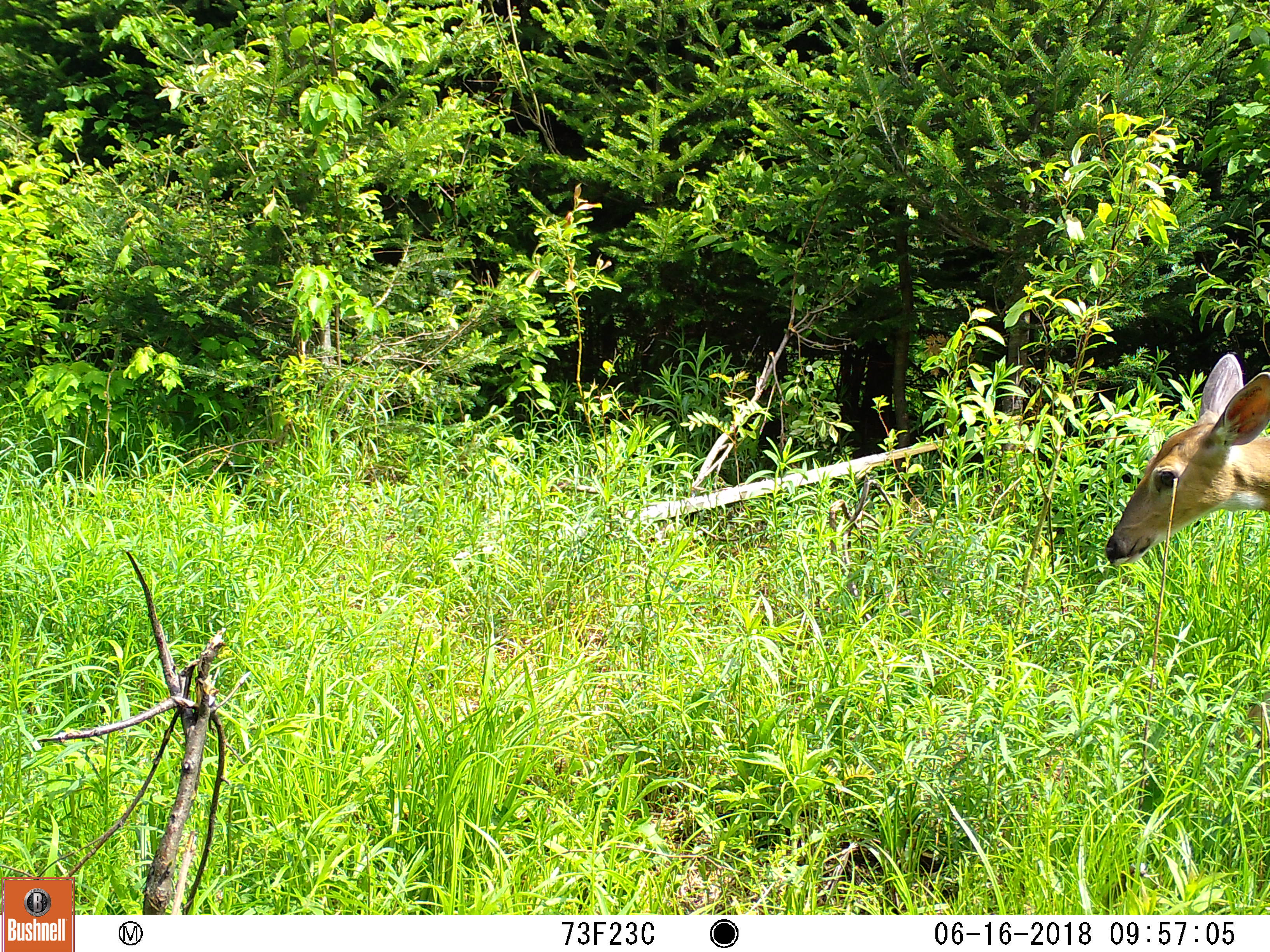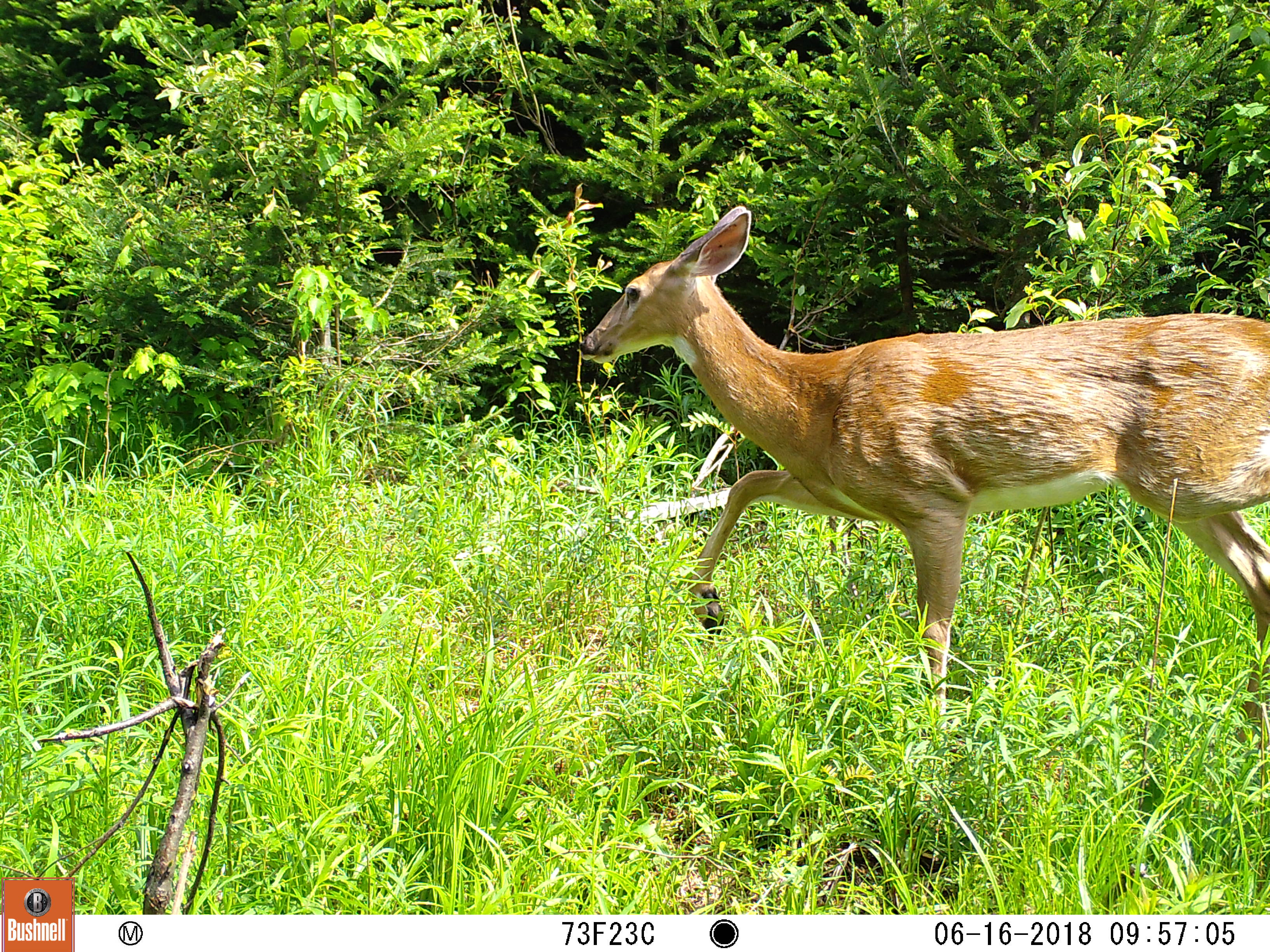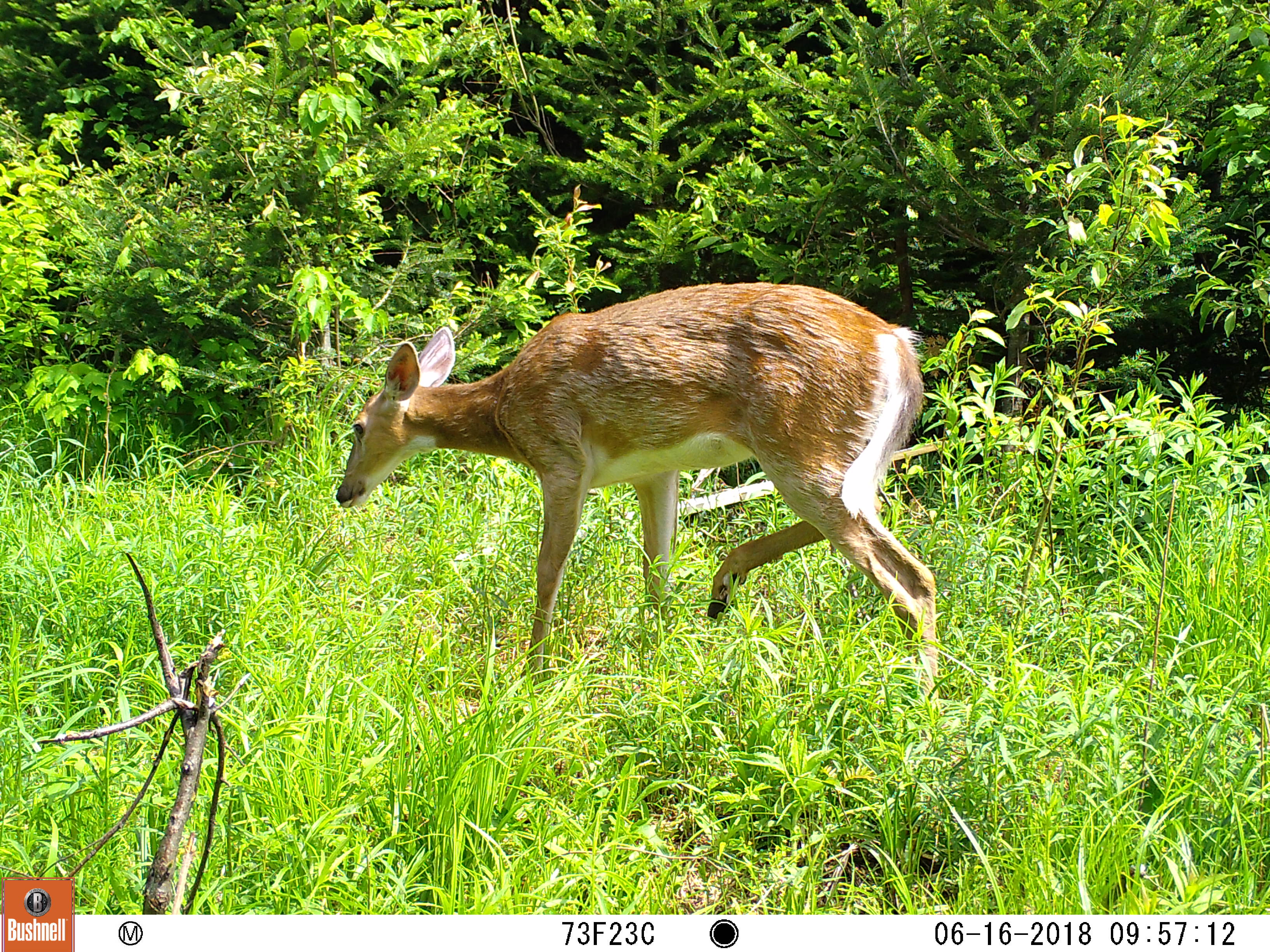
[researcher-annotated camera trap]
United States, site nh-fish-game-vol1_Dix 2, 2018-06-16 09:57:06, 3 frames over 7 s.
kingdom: Animalia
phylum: Chordata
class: Mammalia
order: Artiodactyla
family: Cervidae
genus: Odocoileus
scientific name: Odocoileus virginianus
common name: white-tailed deer